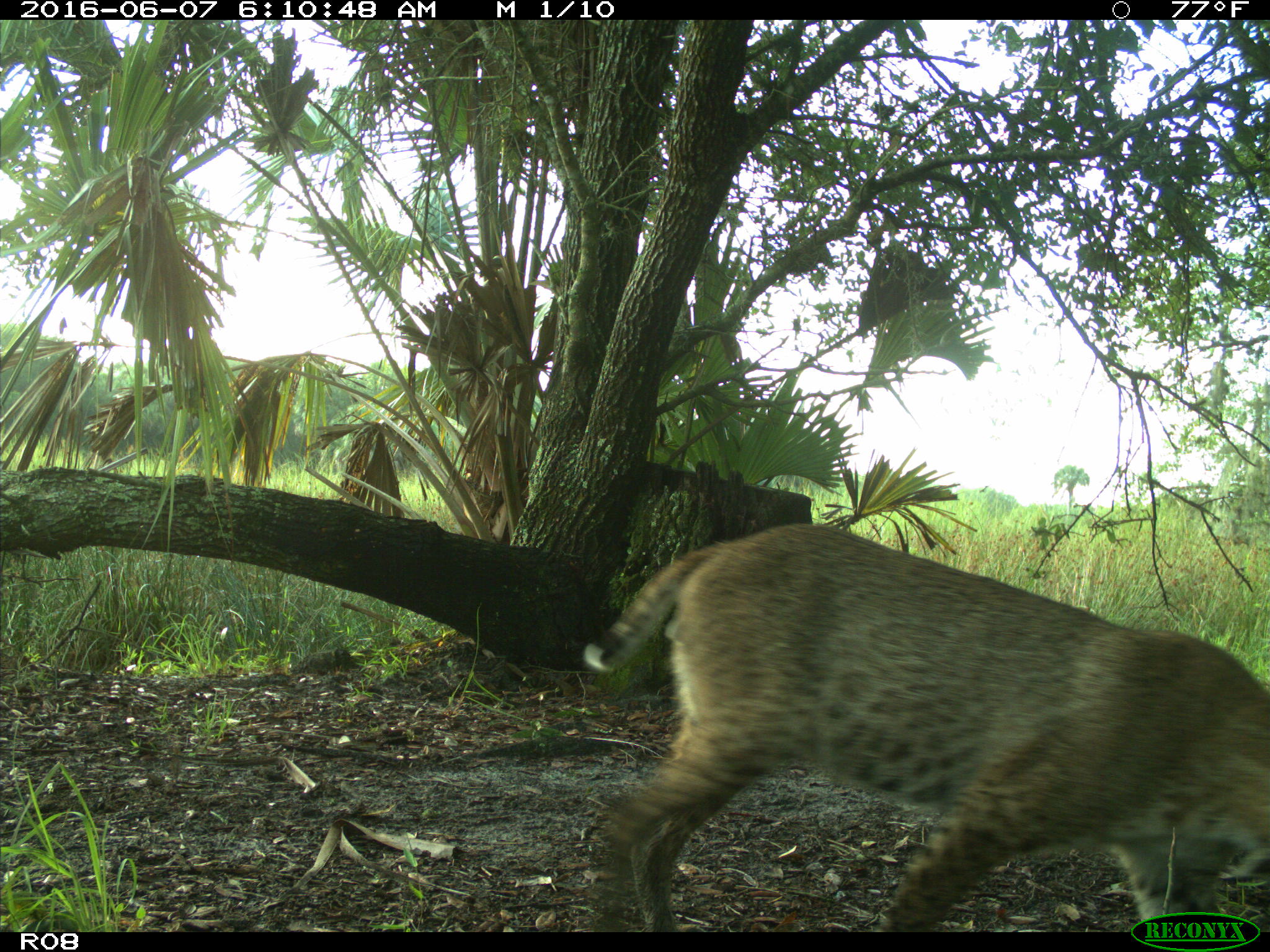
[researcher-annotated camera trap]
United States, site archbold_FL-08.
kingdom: Animalia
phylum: Chordata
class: Mammalia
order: Carnivora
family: Felidae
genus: Lynx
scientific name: Lynx rufus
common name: bobcat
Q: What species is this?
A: Lynx rufus (bobcat).